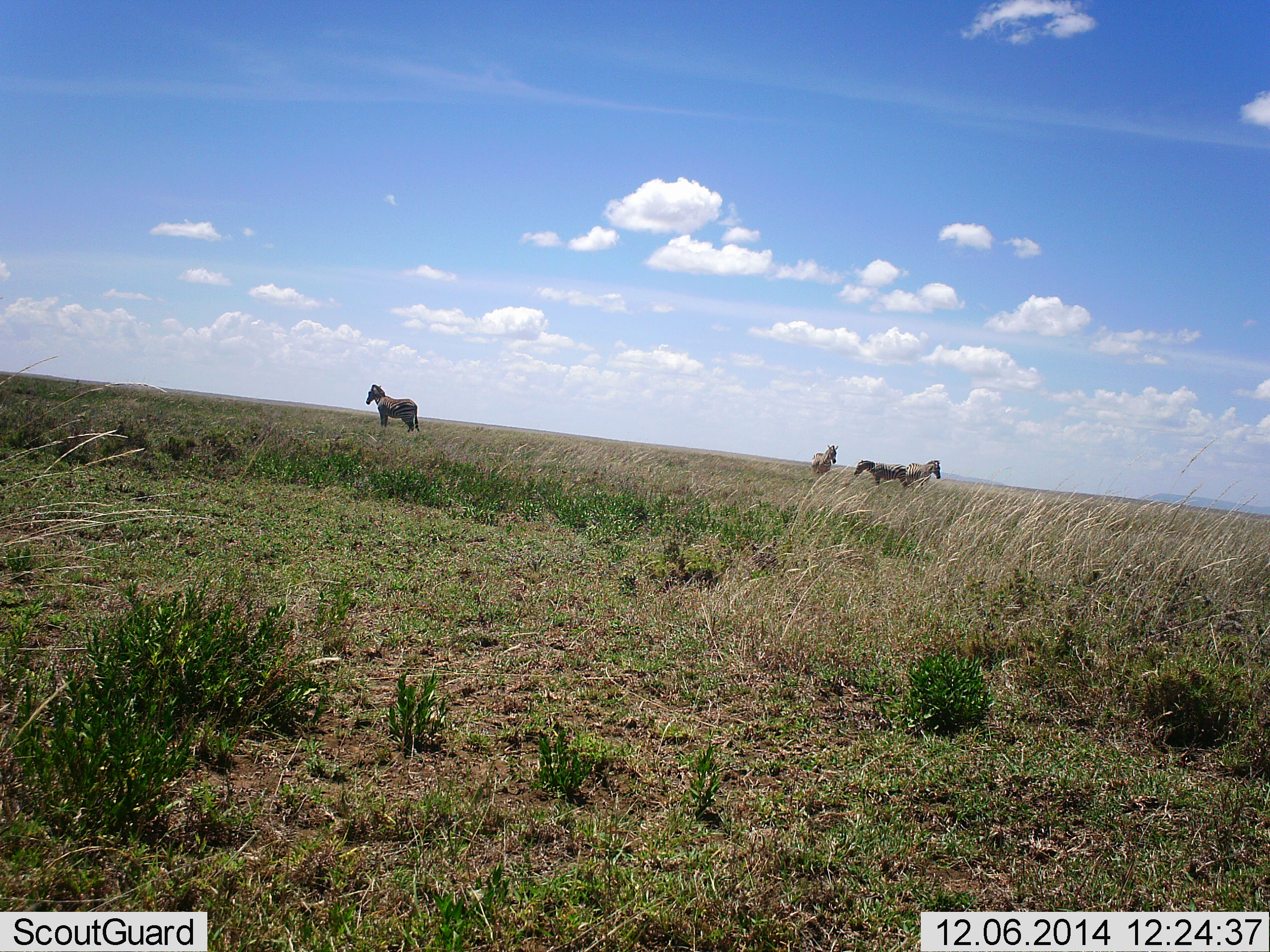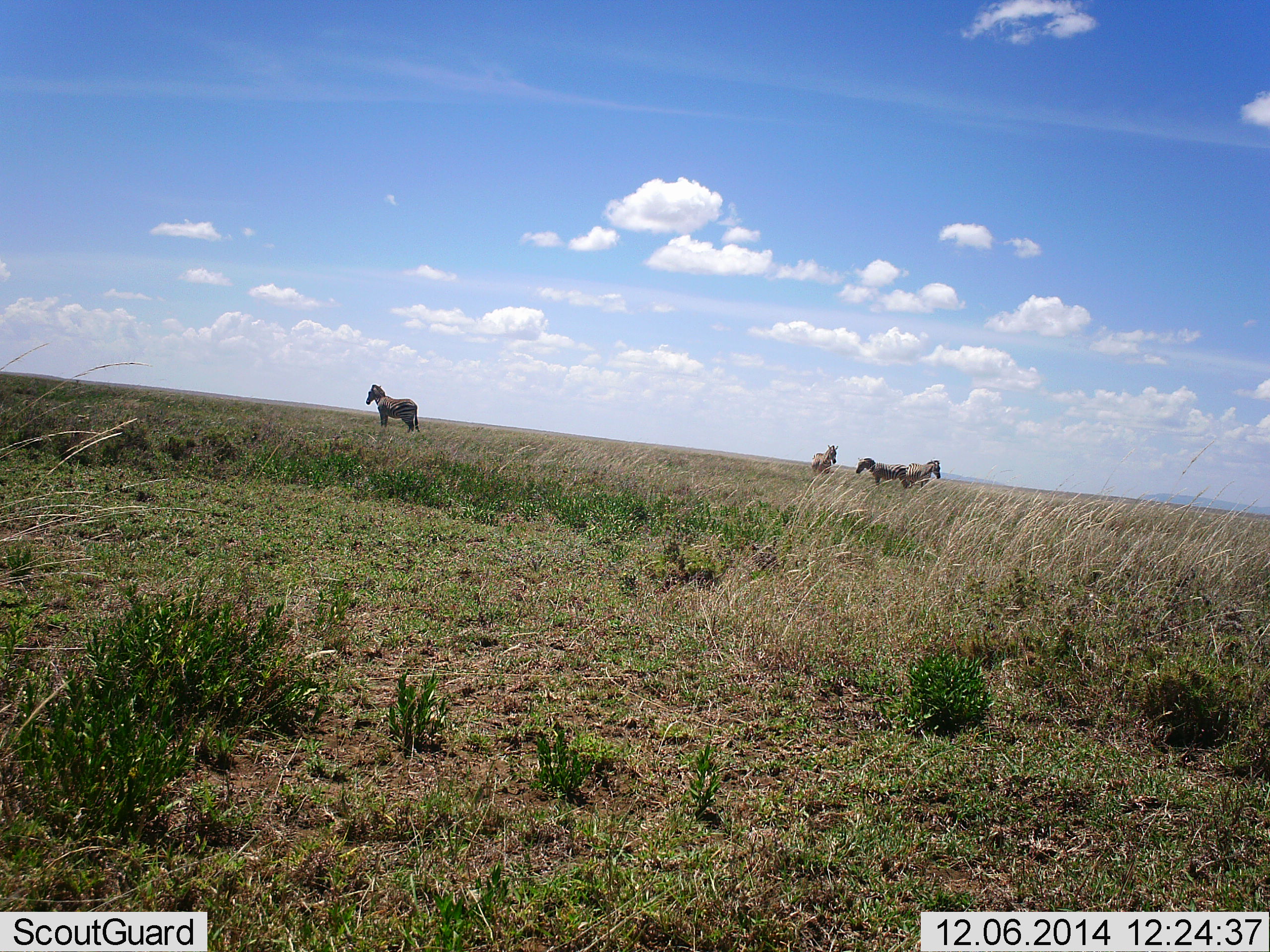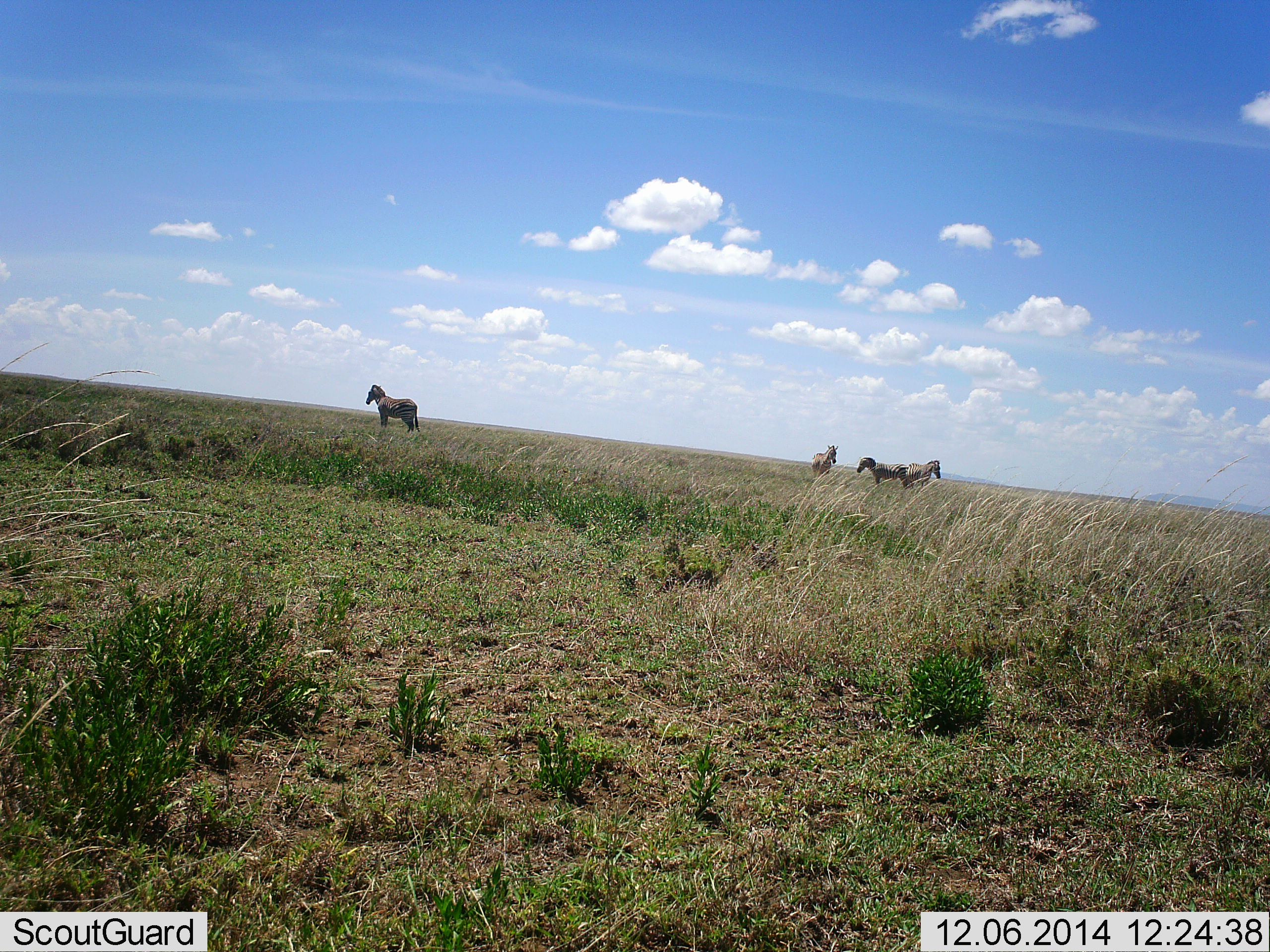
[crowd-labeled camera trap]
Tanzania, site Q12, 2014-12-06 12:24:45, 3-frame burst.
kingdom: Animalia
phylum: Chordata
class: Mammalia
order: Perissodactyla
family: Equidae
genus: Equus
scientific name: Equus quagga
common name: plains zebra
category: zebra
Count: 4.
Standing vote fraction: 100%.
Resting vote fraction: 0%.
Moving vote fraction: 0%.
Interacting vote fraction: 0%.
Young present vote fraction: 0%.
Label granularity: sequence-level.